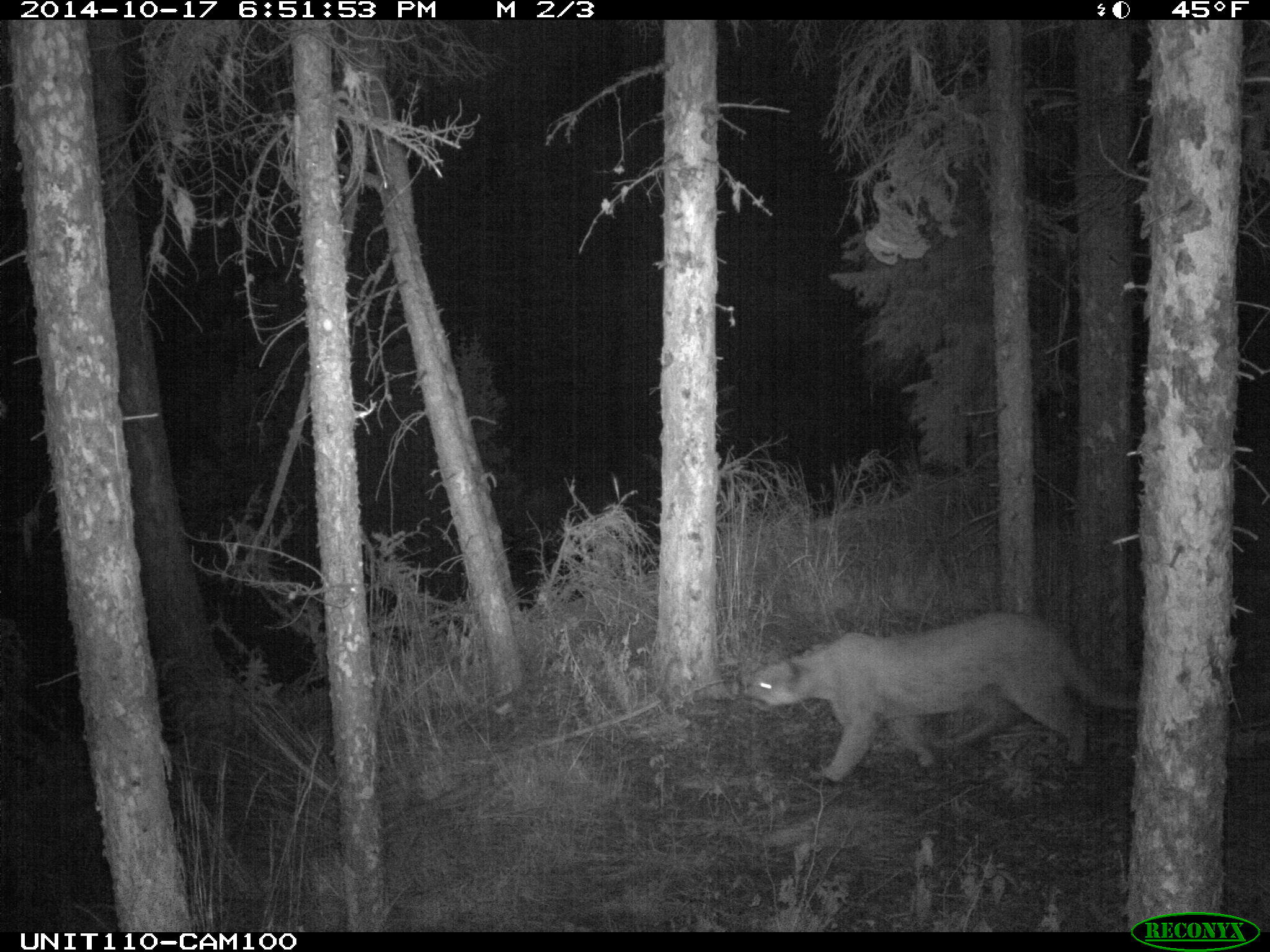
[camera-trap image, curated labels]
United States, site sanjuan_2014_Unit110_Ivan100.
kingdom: Animalia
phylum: Chordata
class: Mammalia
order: Carnivora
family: Felidae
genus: Puma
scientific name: Puma concolor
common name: mountain lion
Puma concolor (mountain lion).